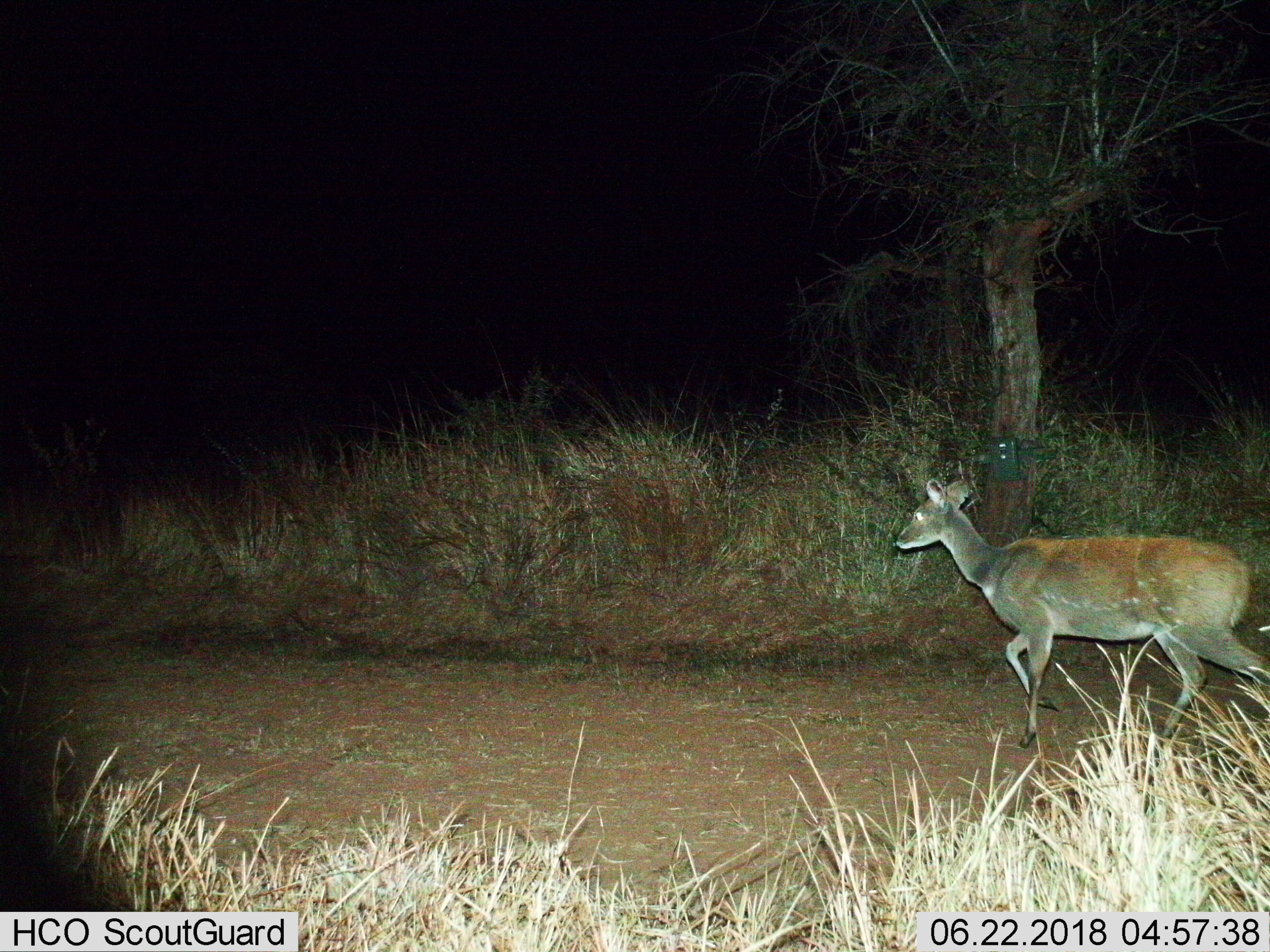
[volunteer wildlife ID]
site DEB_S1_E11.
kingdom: Animalia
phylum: Chordata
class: Mammalia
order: Artiodactyla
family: Bovidae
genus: Tragelaphus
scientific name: Tragelaphus scriptus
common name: bushbuck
Bushbuck (Tragelaphus scriptus), count 1. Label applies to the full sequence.